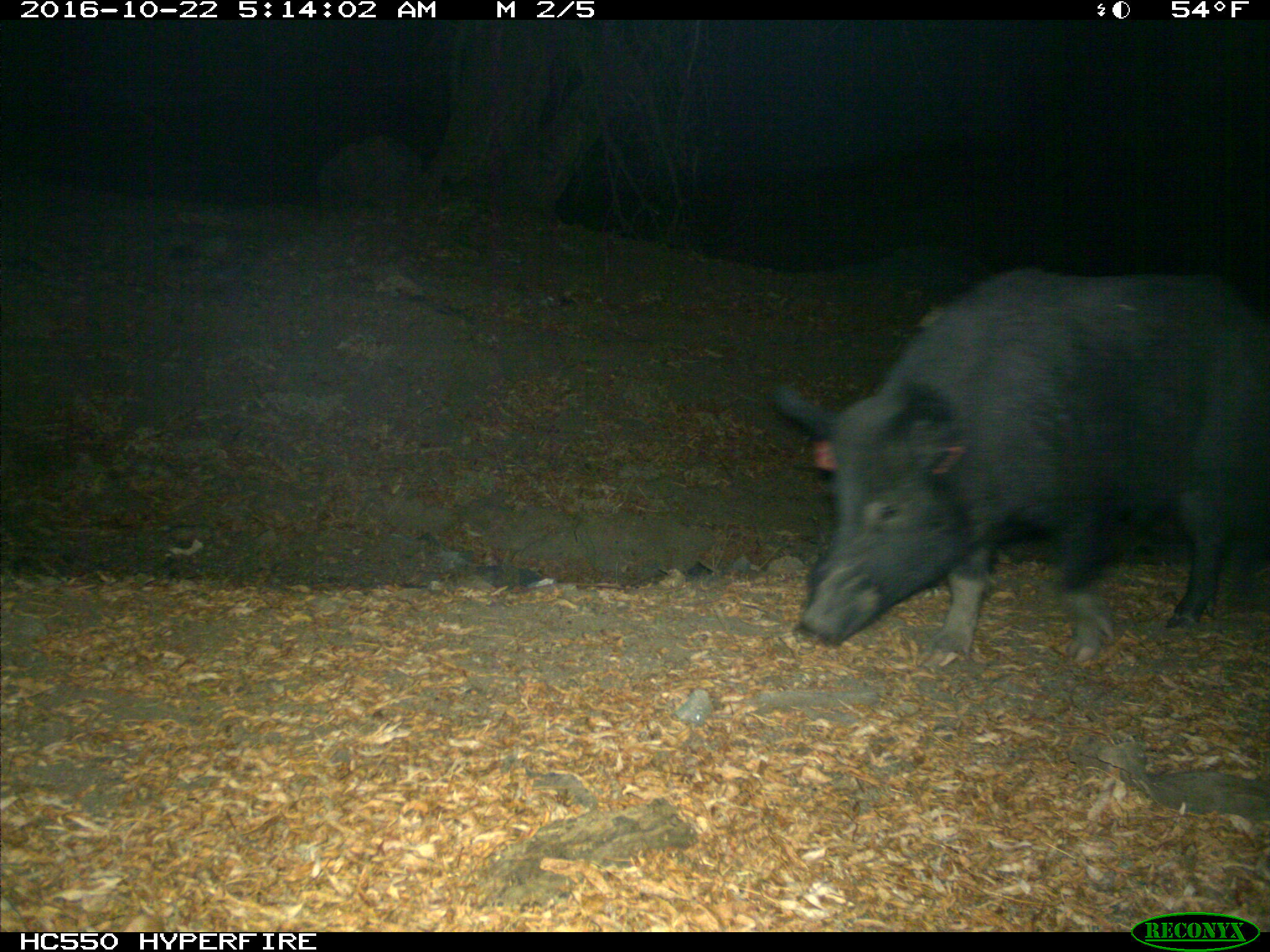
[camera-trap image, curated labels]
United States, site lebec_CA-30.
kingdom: Animalia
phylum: Chordata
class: Mammalia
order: Artiodactyla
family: Suidae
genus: Sus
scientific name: Sus scrofa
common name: wild boar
Sus scrofa (wild boar).